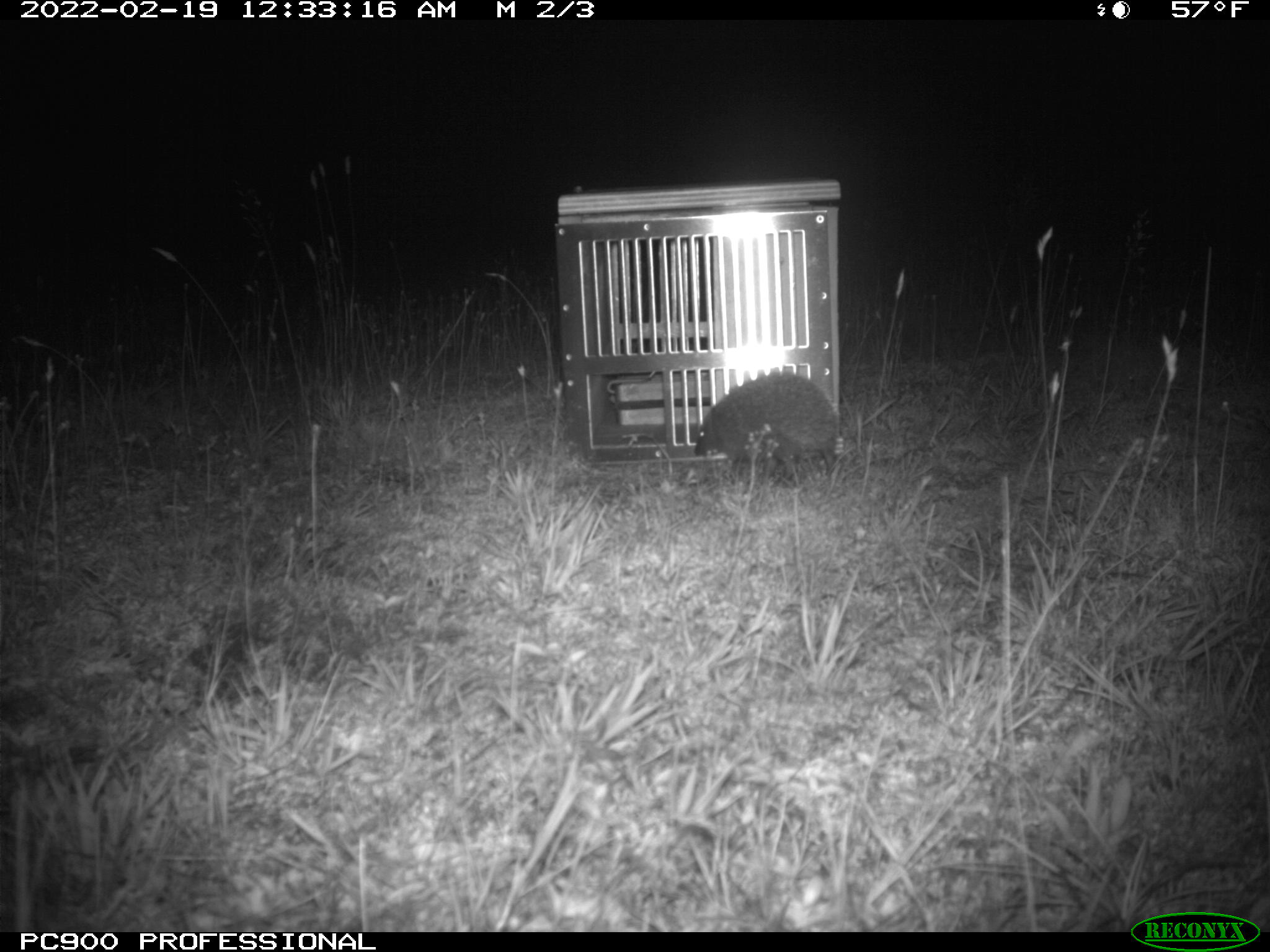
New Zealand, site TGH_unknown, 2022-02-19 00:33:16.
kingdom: Animalia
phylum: Chordata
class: Mammalia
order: Eulipotyphla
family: Erinaceidae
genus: Erinaceus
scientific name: Erinaceus europaeus europaeus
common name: european hedgehog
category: hedgehog